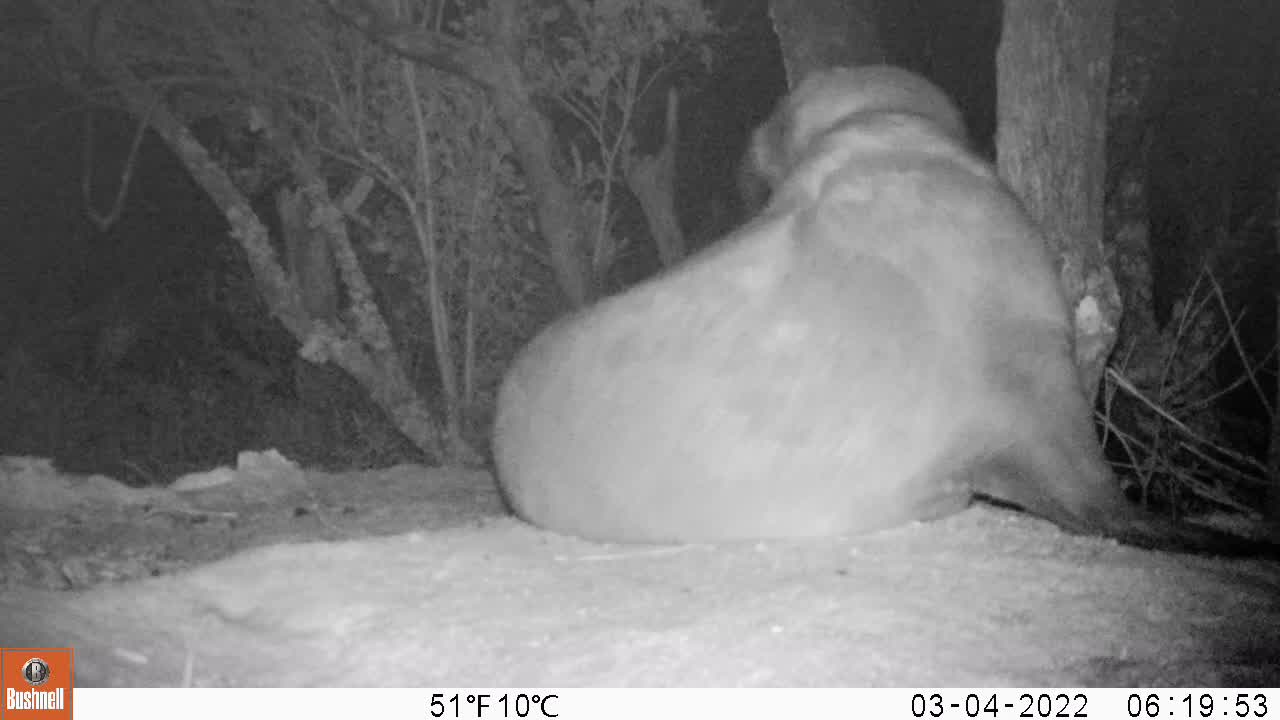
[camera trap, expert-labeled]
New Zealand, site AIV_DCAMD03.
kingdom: Animalia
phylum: Chordata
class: Mammalia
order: Carnivora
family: Otariidae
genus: Phocarctos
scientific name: Phocarctos hookeri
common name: new zealand sea lion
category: sealion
Sealion (new zealand sea lion) (Phocarctos hookeri).